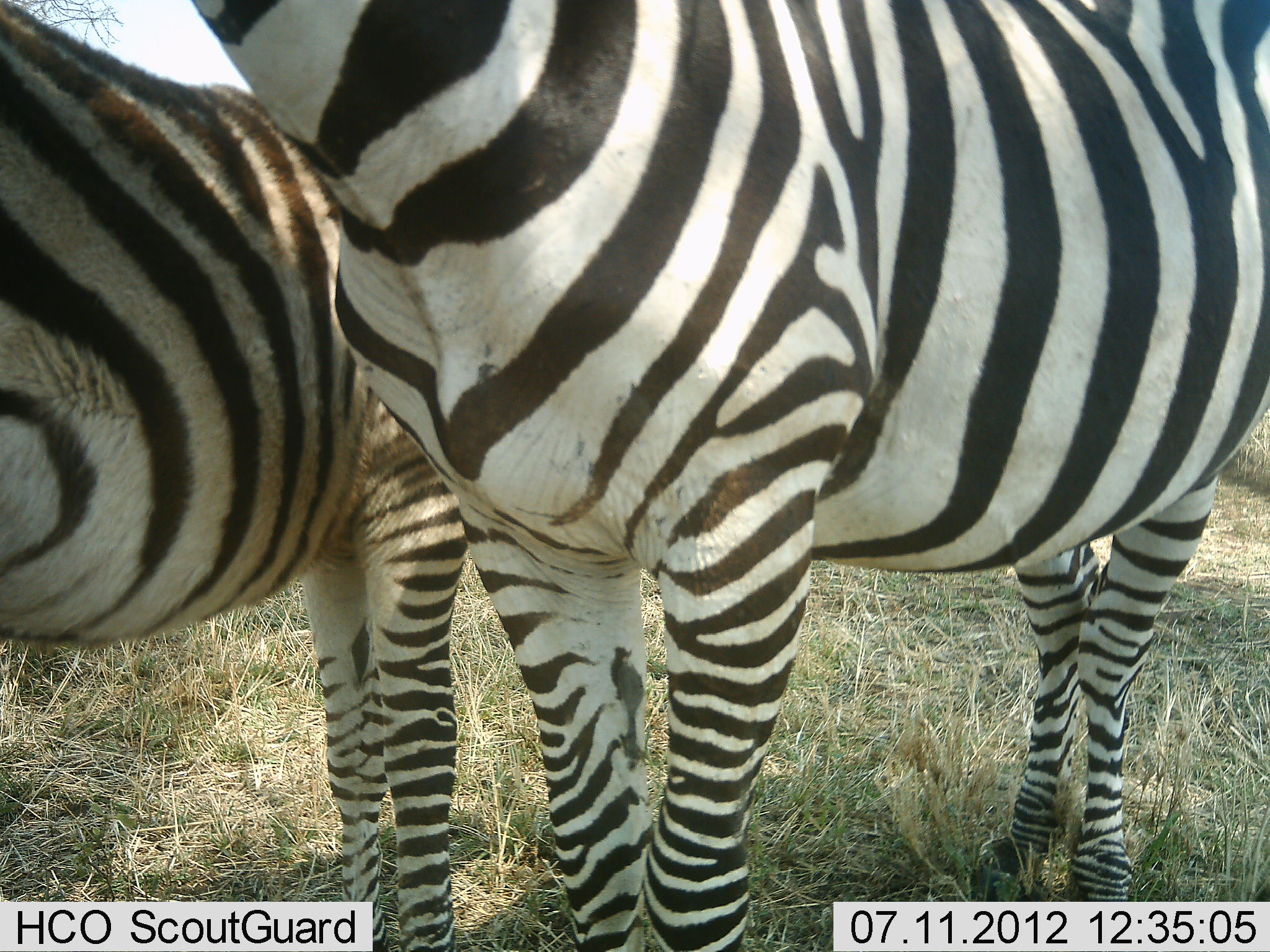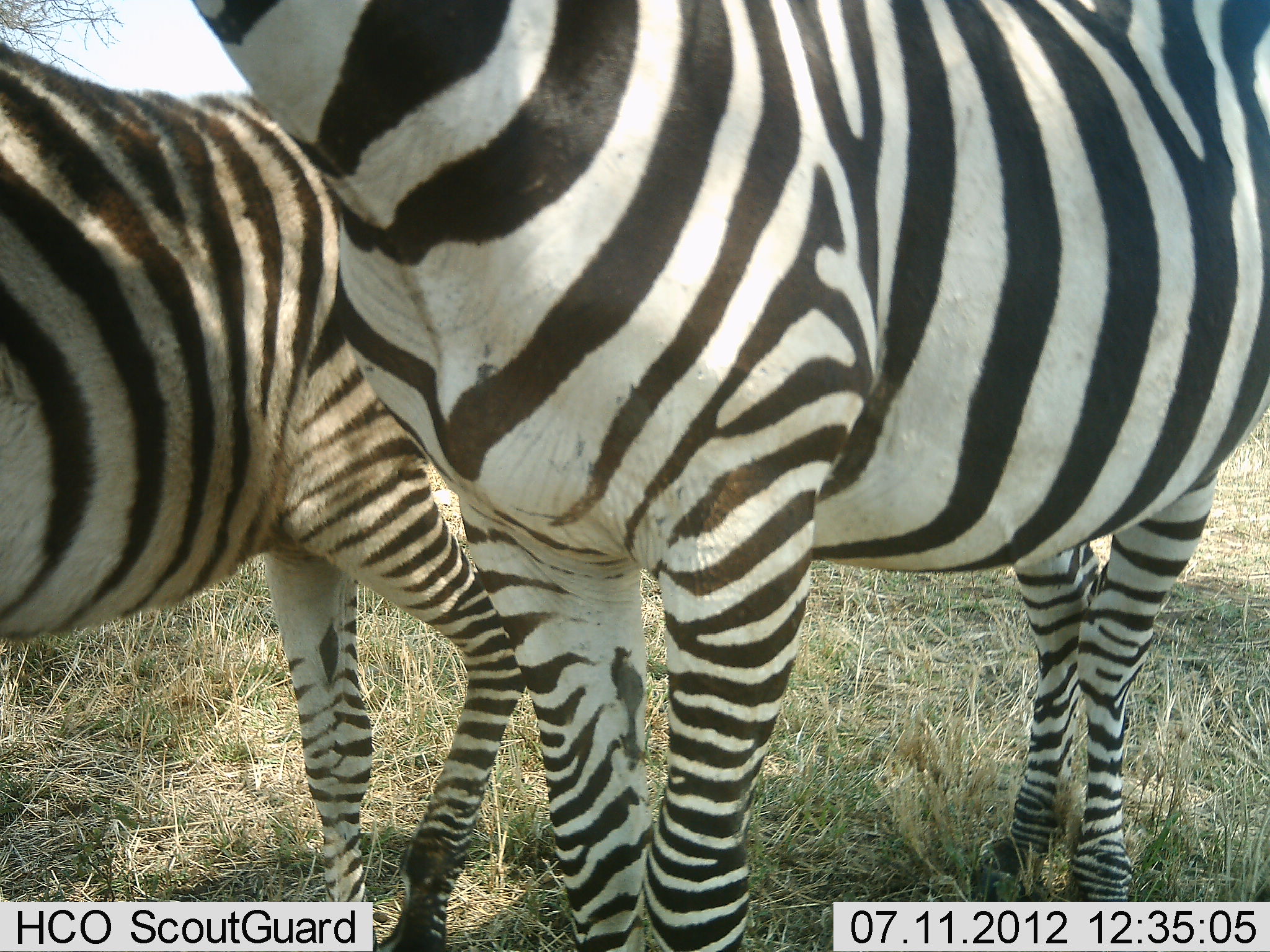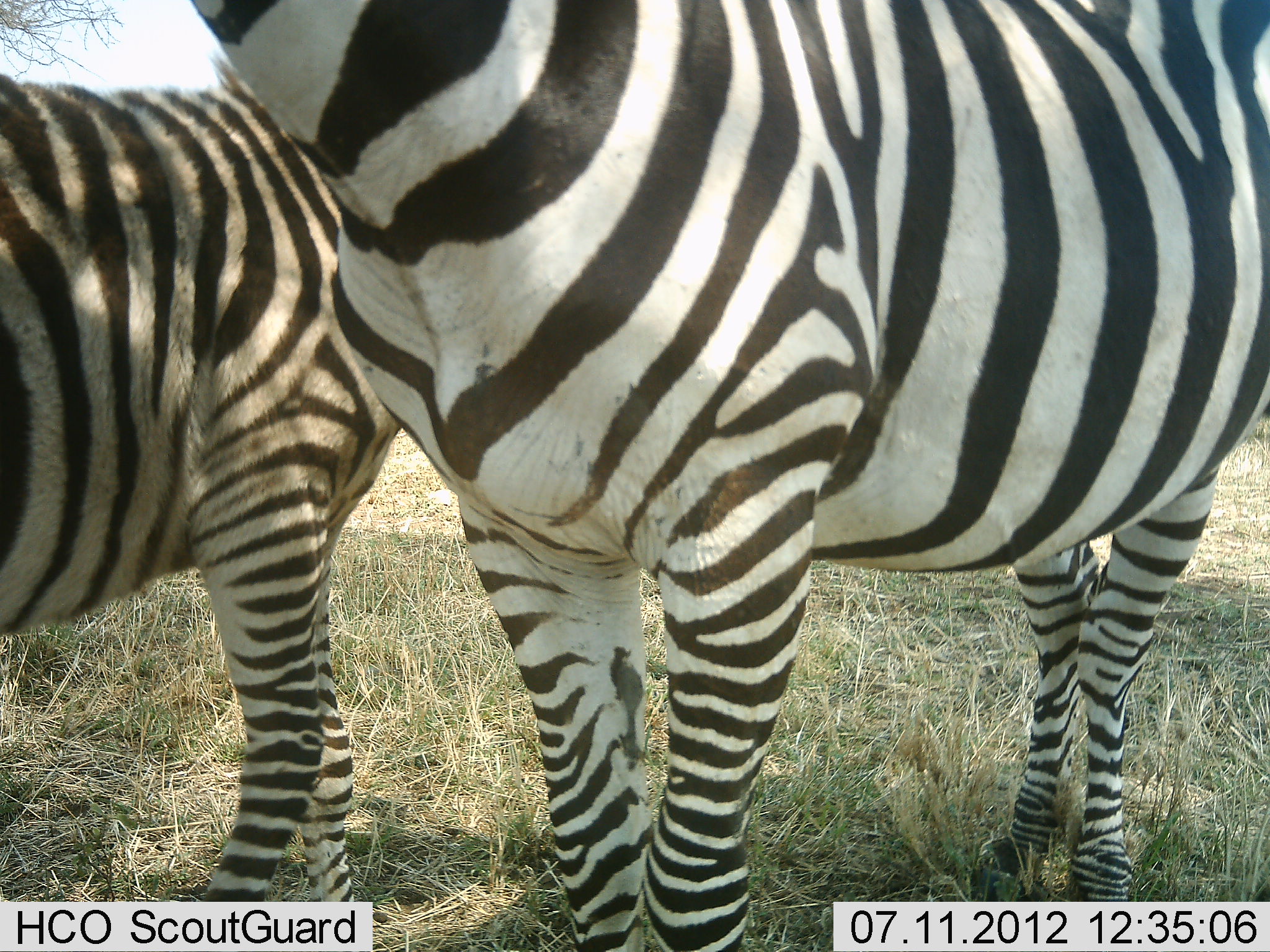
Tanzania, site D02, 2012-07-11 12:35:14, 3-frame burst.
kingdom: Animalia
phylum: Chordata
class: Mammalia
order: Perissodactyla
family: Equidae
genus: Equus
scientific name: Equus quagga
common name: plains zebra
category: zebra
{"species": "zebra (plains zebra) (Equus quagga)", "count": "2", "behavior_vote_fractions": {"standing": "90%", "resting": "0%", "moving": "0%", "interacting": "10%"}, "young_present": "20%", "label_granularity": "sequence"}